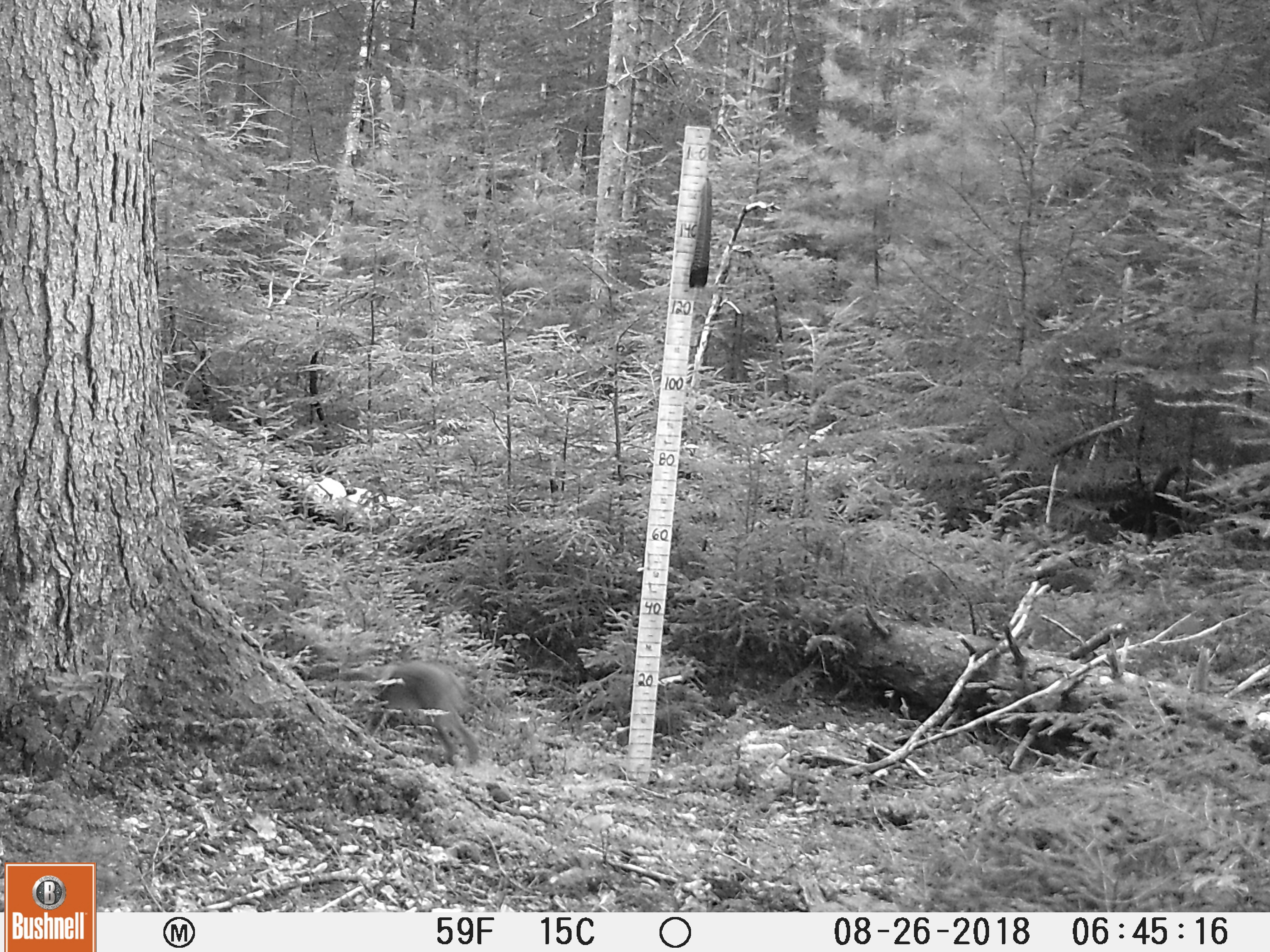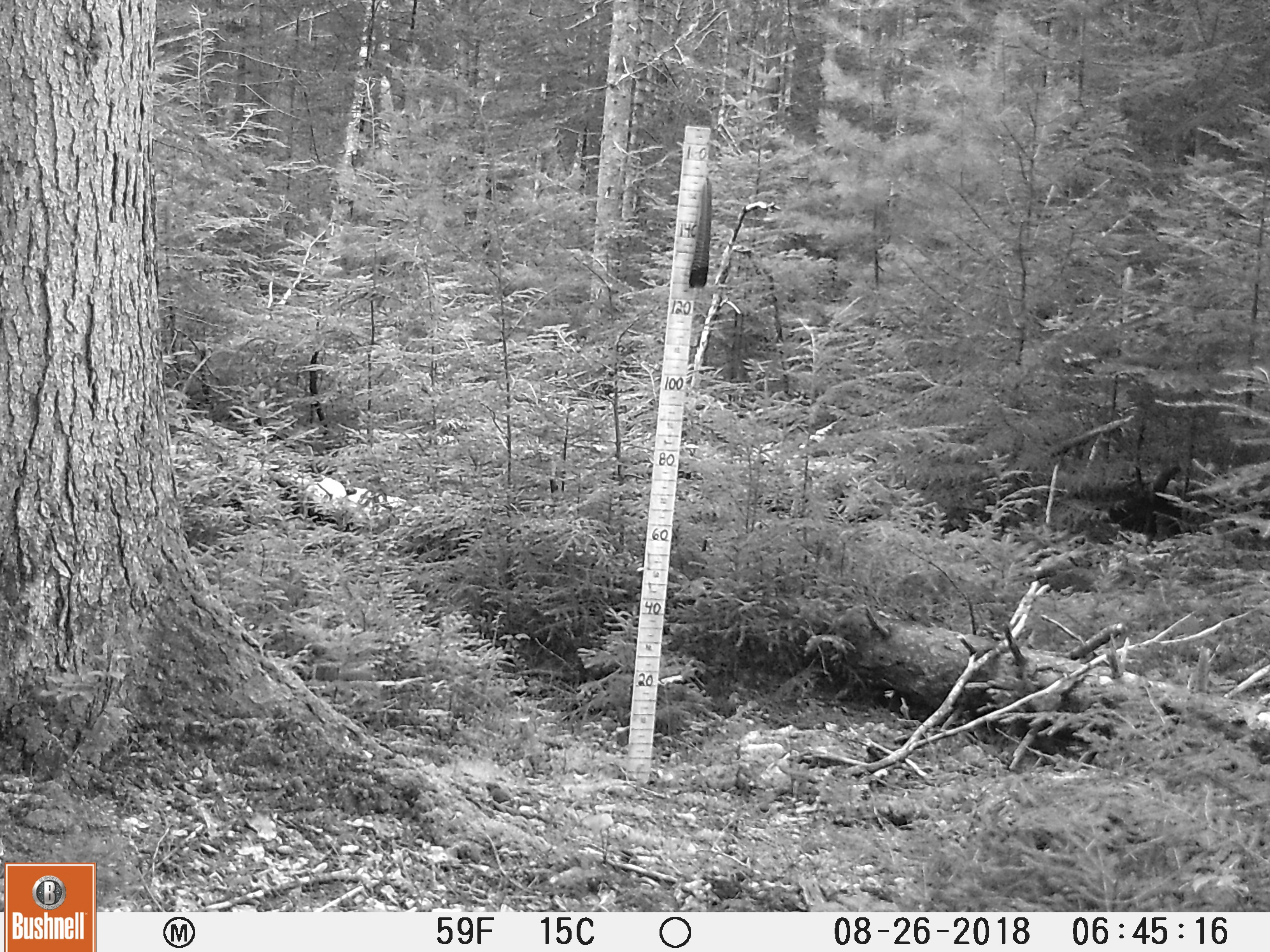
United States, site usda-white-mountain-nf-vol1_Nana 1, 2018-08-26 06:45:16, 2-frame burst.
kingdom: Animalia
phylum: Chordata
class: Mammalia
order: Lagomorpha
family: Leporidae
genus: Lepus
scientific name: Lepus americanus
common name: snowshoe hare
Snowshoe hare (Lepus americanus).